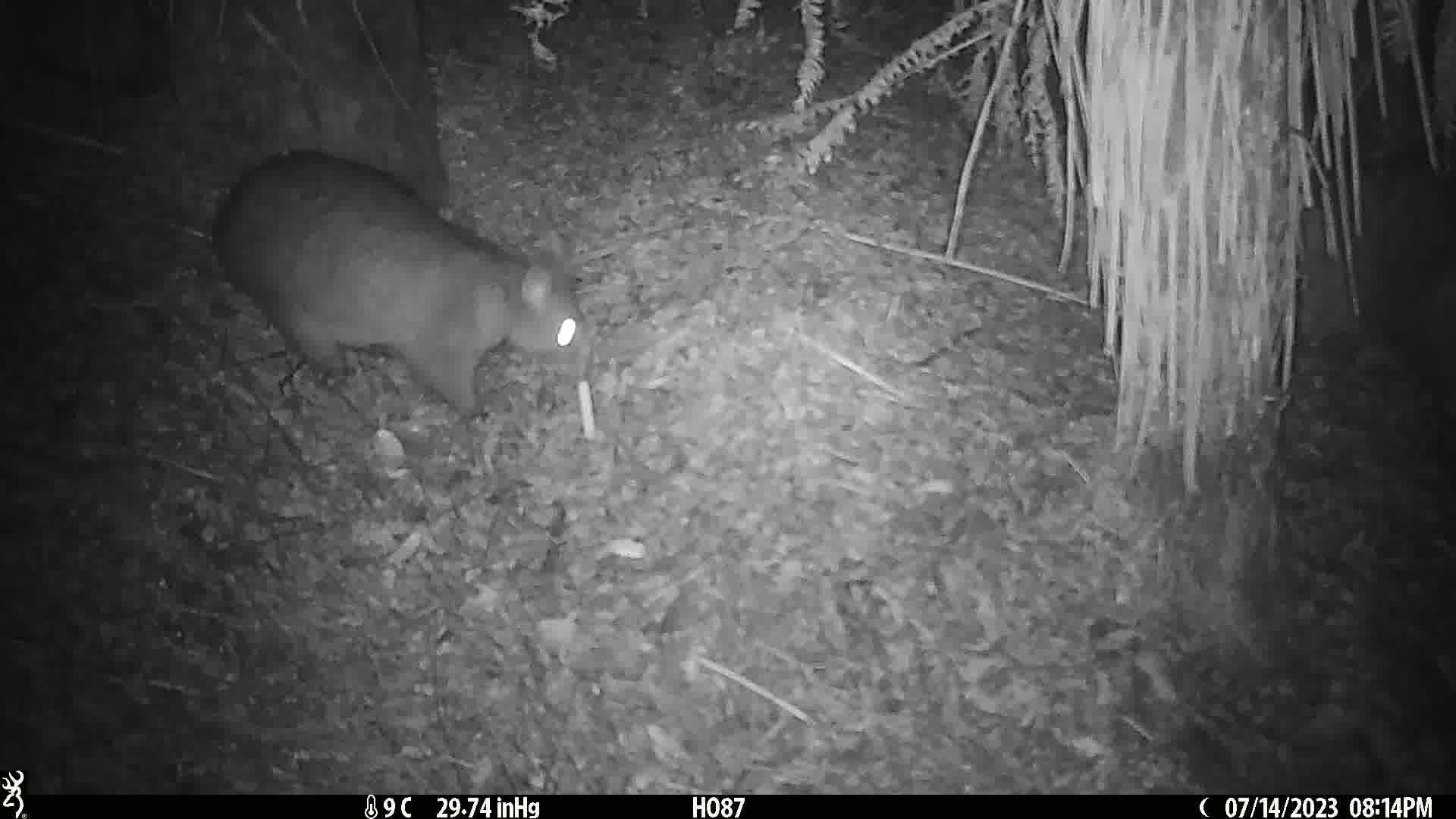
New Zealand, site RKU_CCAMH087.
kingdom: Animalia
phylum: Chordata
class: Mammalia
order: Diprotodontia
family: Phalangeridae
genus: Trichosurus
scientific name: Trichosurus vulpecula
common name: common brushtail possum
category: possum